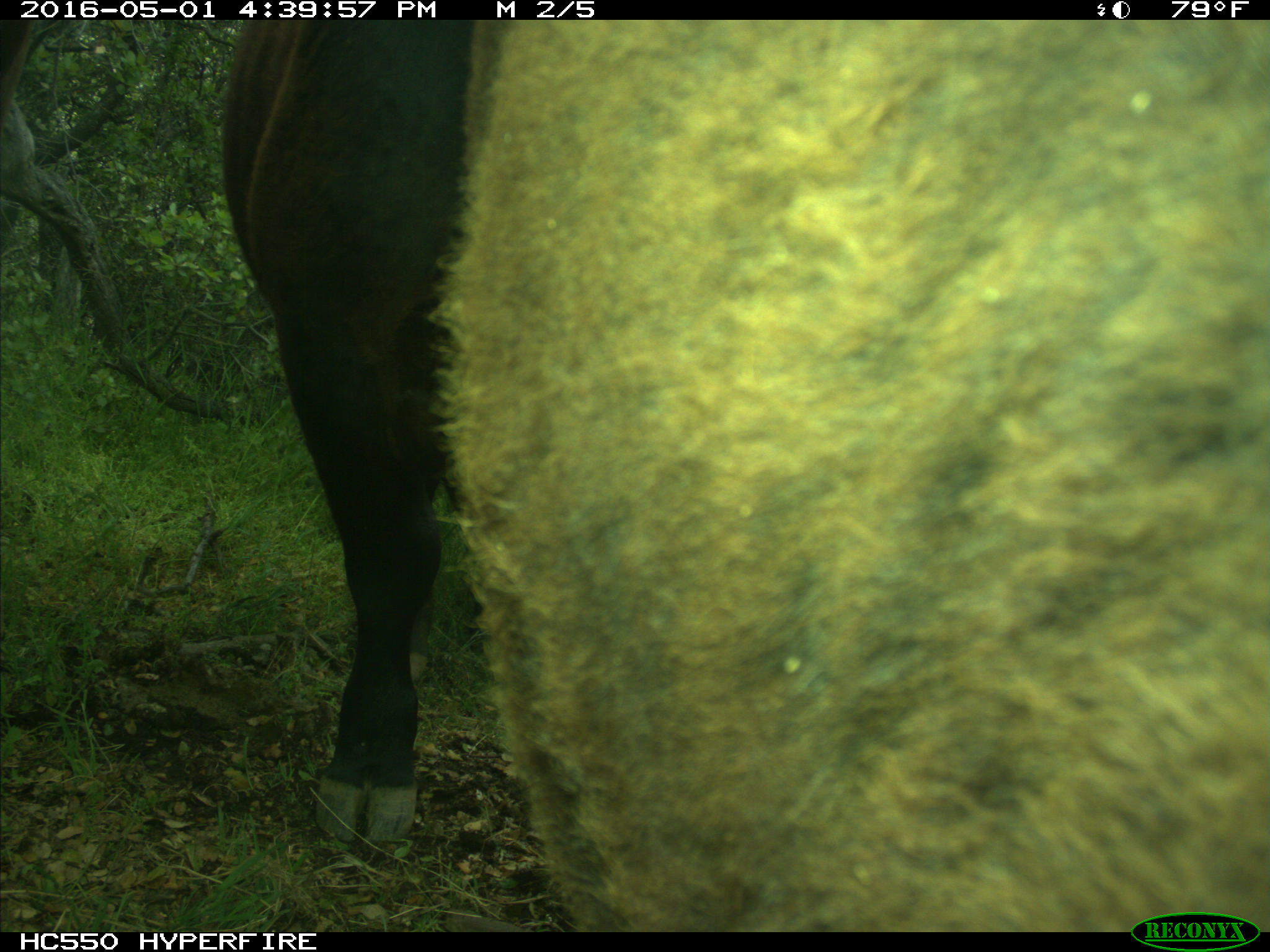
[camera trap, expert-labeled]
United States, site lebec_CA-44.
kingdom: Animalia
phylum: Chordata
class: Mammalia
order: Artiodactyla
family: Bovidae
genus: Bos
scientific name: Bos taurus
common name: domestic cow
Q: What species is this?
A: Bos taurus (domestic cow).